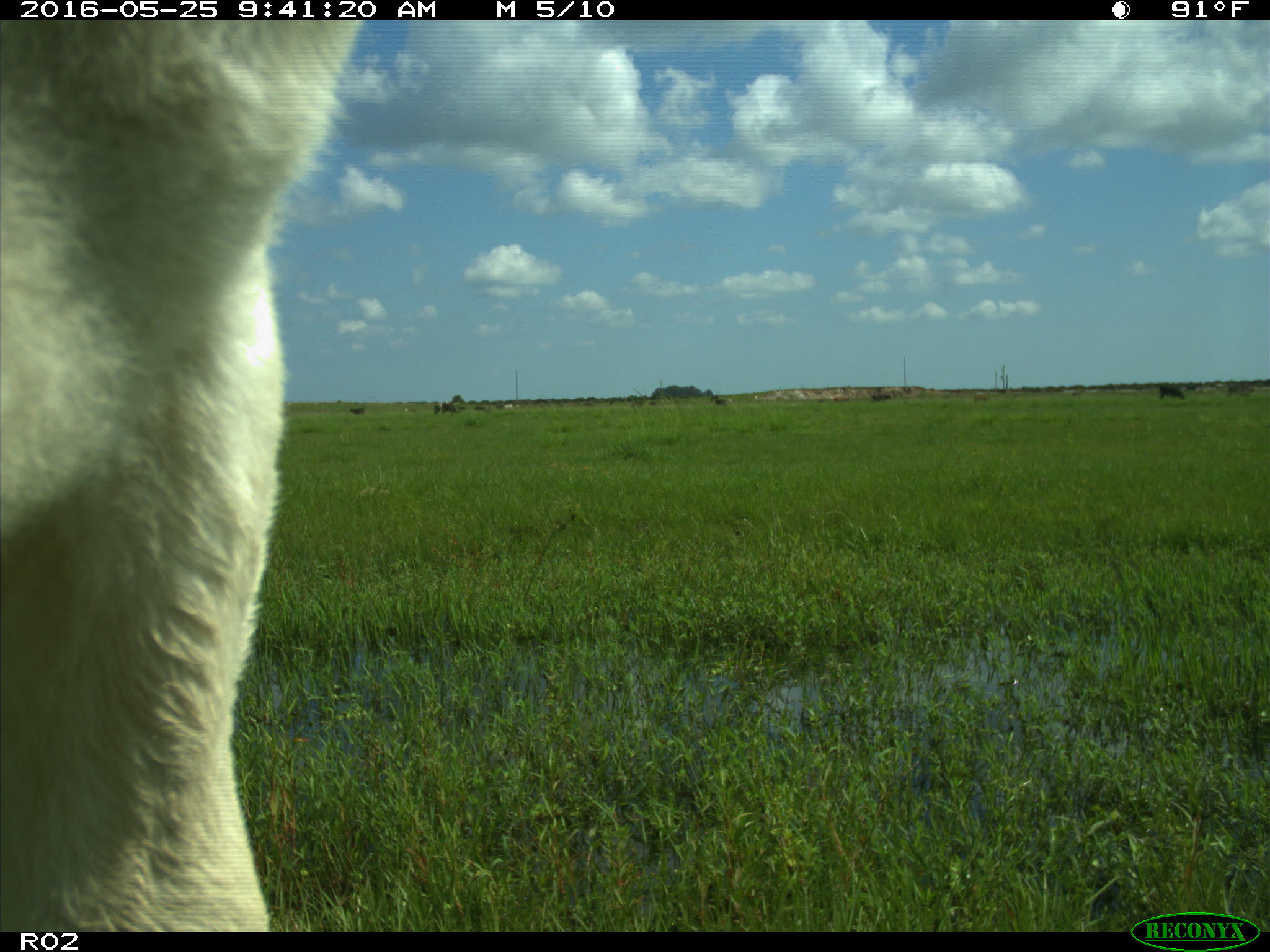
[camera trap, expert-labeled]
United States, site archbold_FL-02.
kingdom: Animalia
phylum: Chordata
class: Mammalia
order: Artiodactyla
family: Bovidae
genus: Bos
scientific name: Bos taurus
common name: domestic cow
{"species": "Bos taurus (domestic cow)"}